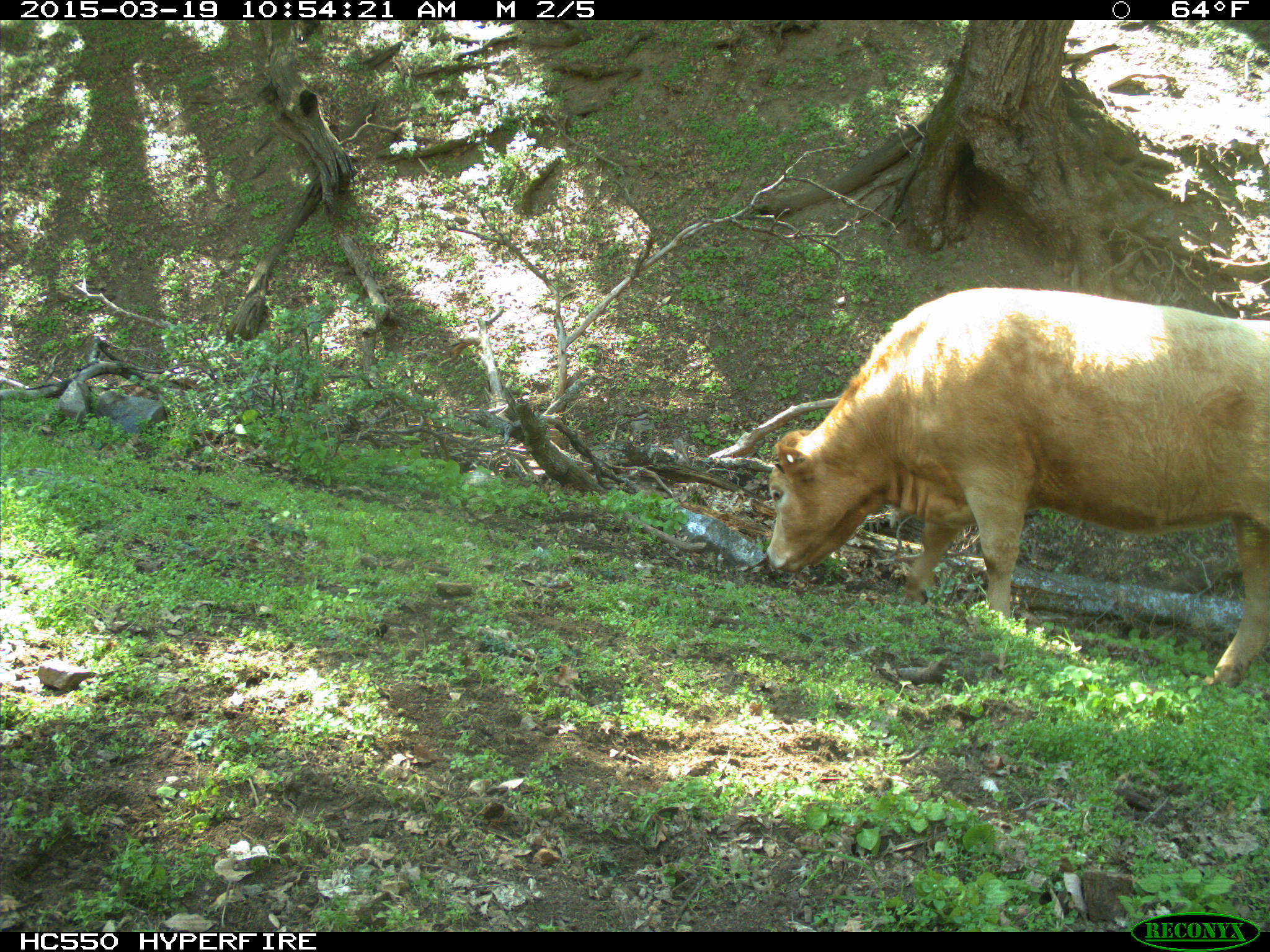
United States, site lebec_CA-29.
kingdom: Animalia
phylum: Chordata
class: Mammalia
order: Artiodactyla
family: Bovidae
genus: Bos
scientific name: Bos taurus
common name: domestic cow